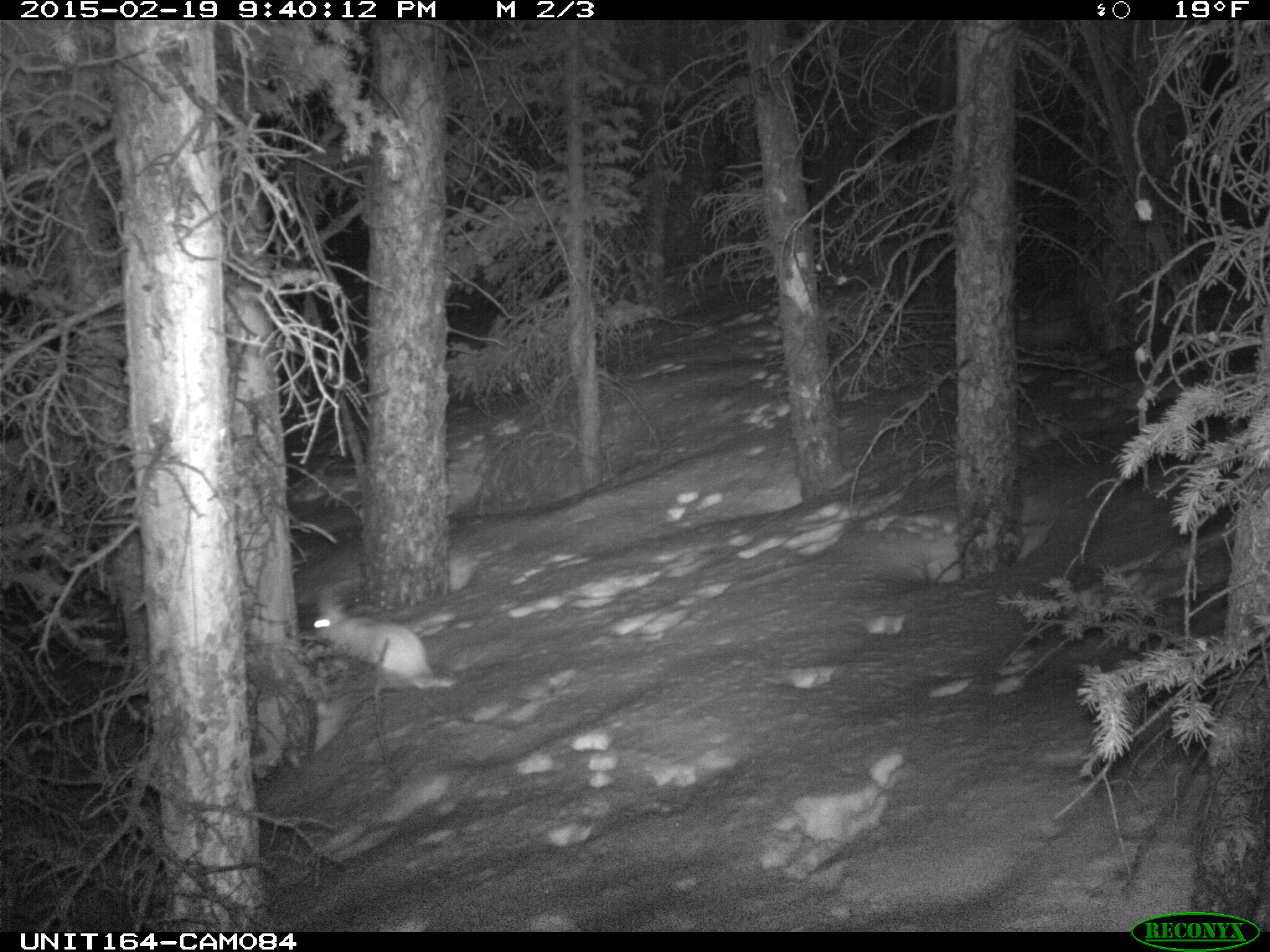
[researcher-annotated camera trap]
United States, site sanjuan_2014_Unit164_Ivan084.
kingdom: Animalia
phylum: Chordata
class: Mammalia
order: Lagomorpha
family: Leporidae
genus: Lepus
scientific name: Lepus americanus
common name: snowshoe hare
Lepus americanus (snowshoe hare).